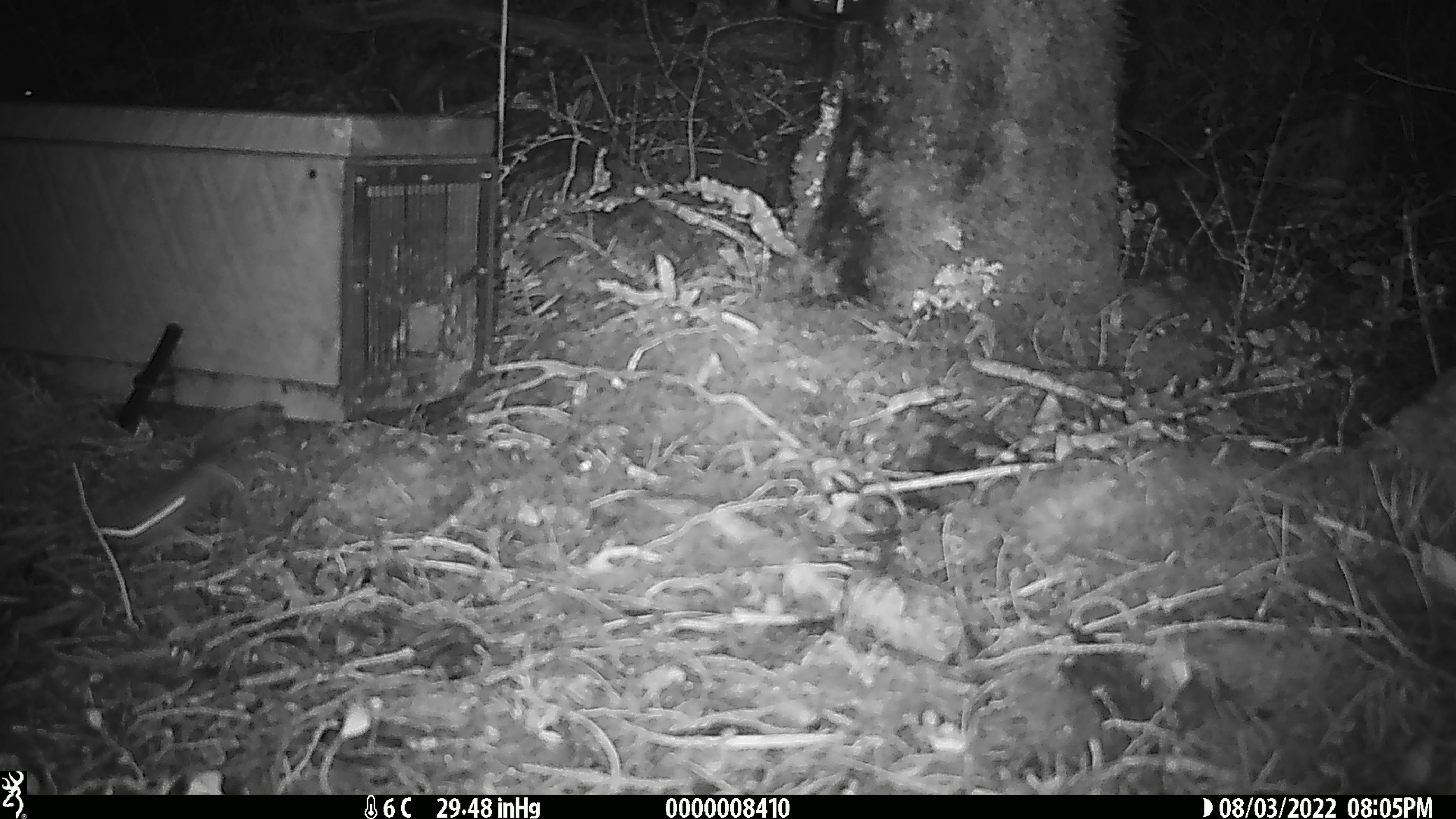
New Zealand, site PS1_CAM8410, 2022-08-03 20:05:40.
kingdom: Animalia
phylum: Chordata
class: Mammalia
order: Rodentia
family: Muridae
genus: Mus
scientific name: Mus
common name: mouse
Mouse (Mus).